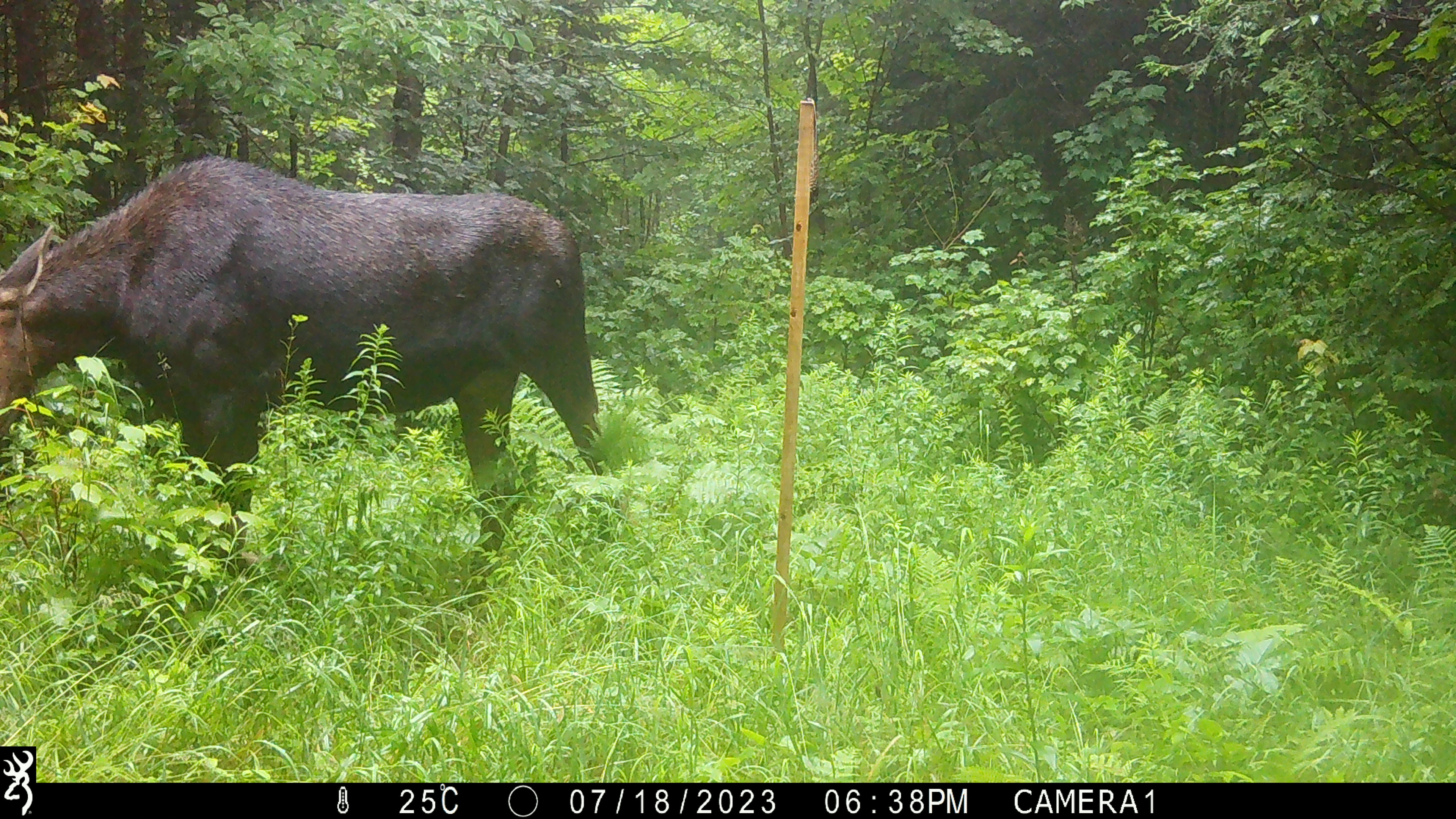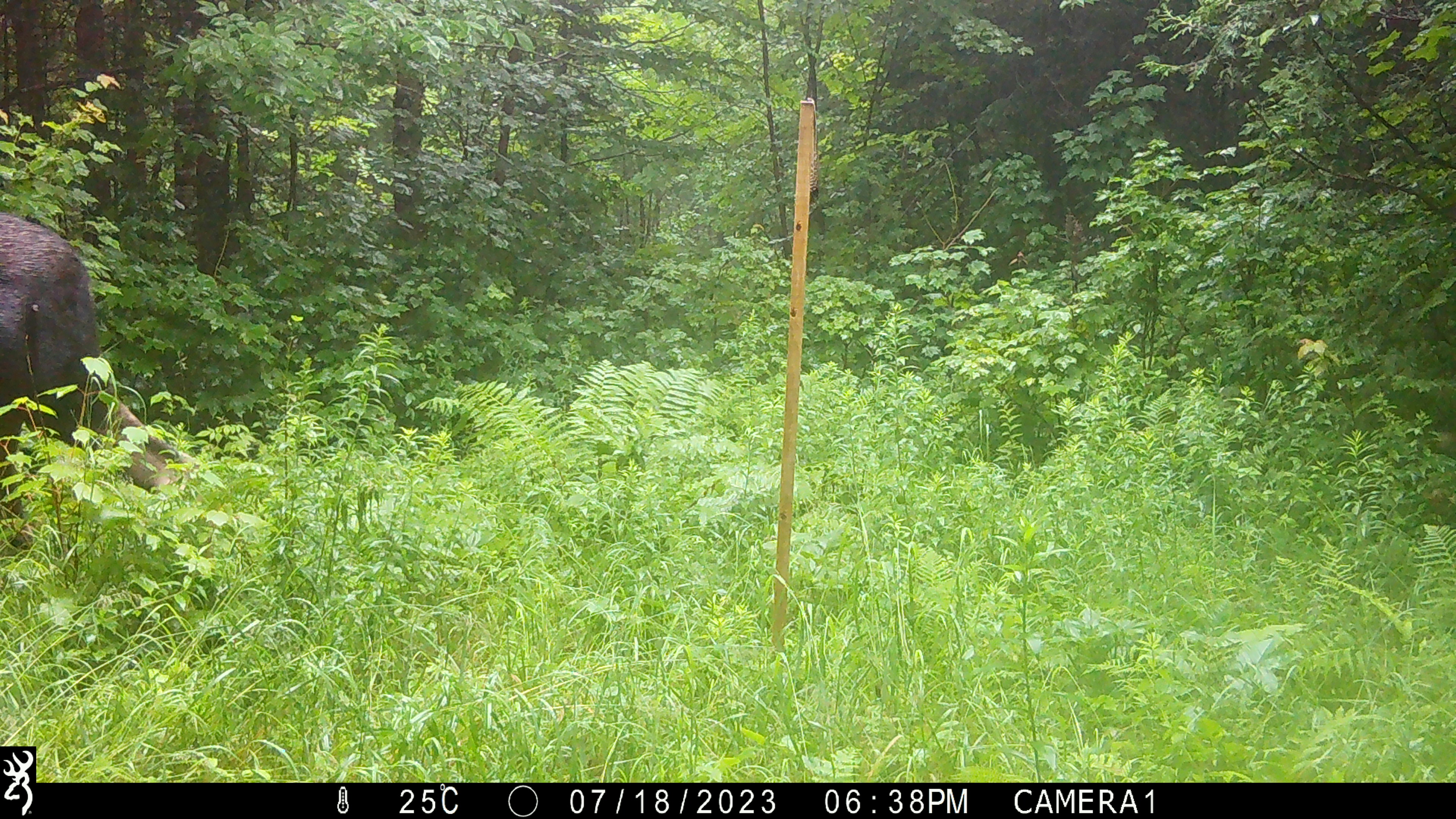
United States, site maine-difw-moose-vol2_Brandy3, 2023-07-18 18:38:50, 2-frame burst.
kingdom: Animalia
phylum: Chordata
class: Mammalia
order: Artiodactyla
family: Cervidae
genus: Alces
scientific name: Alces alces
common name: moose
Moose (Alces alces).